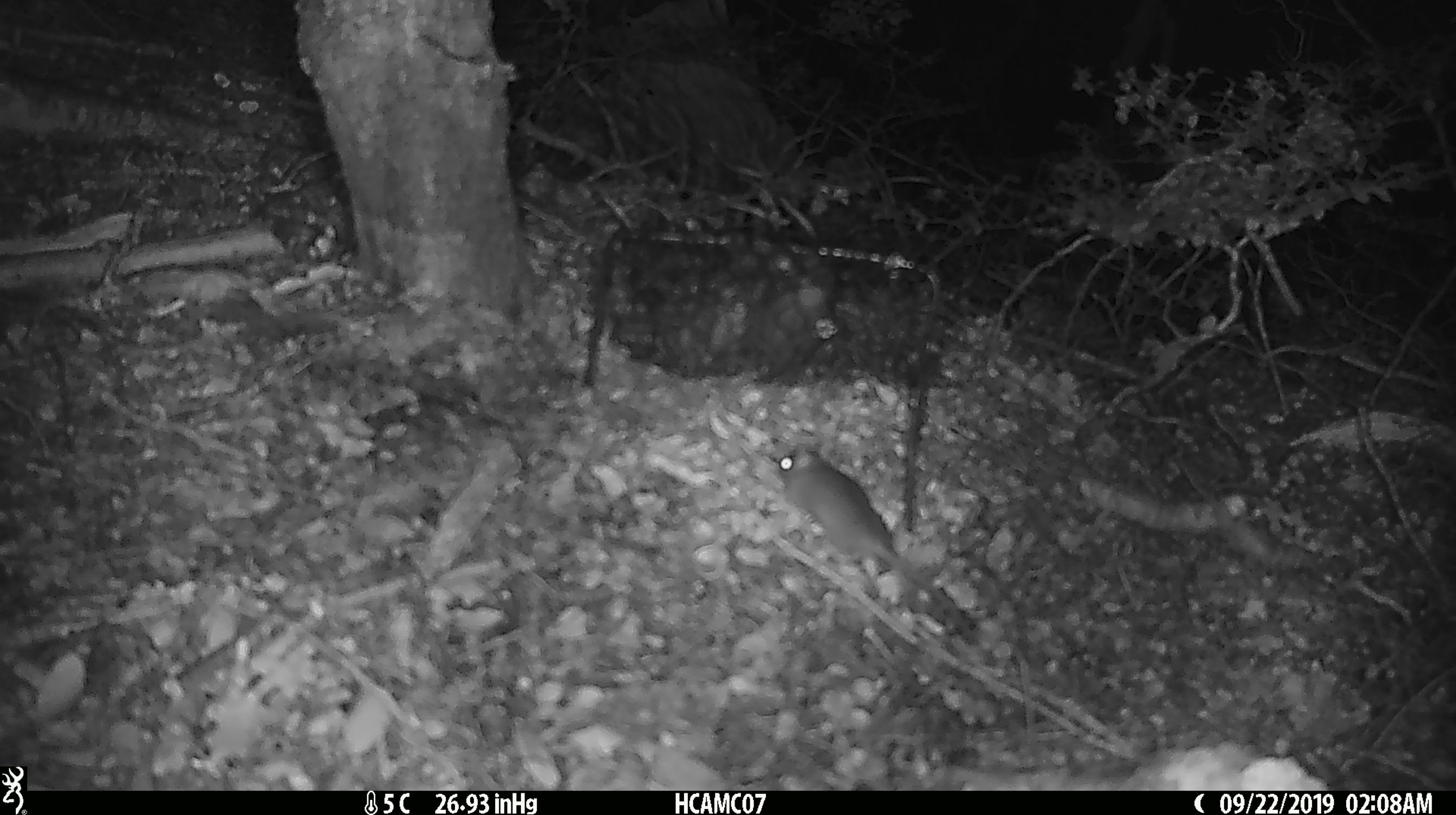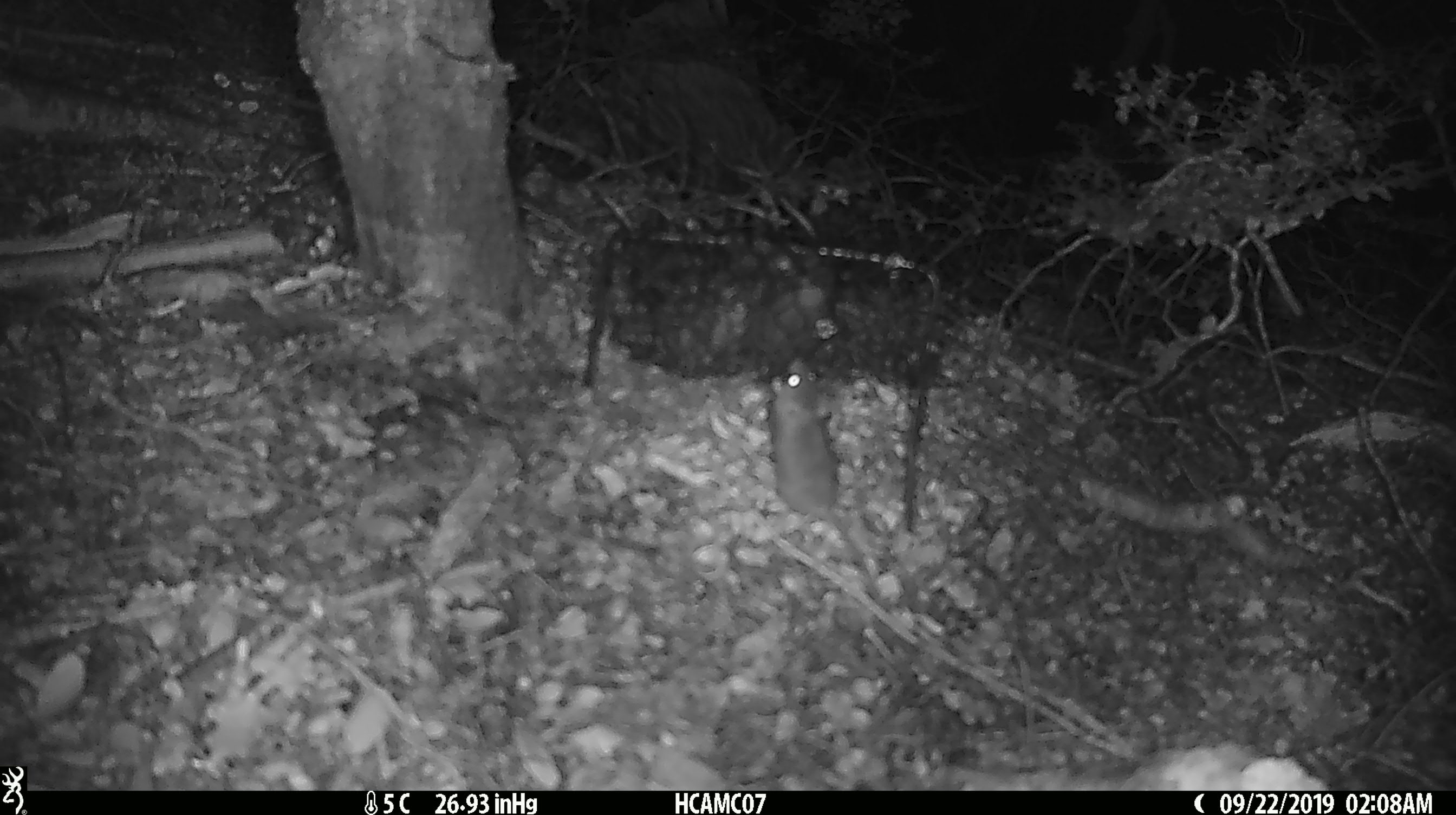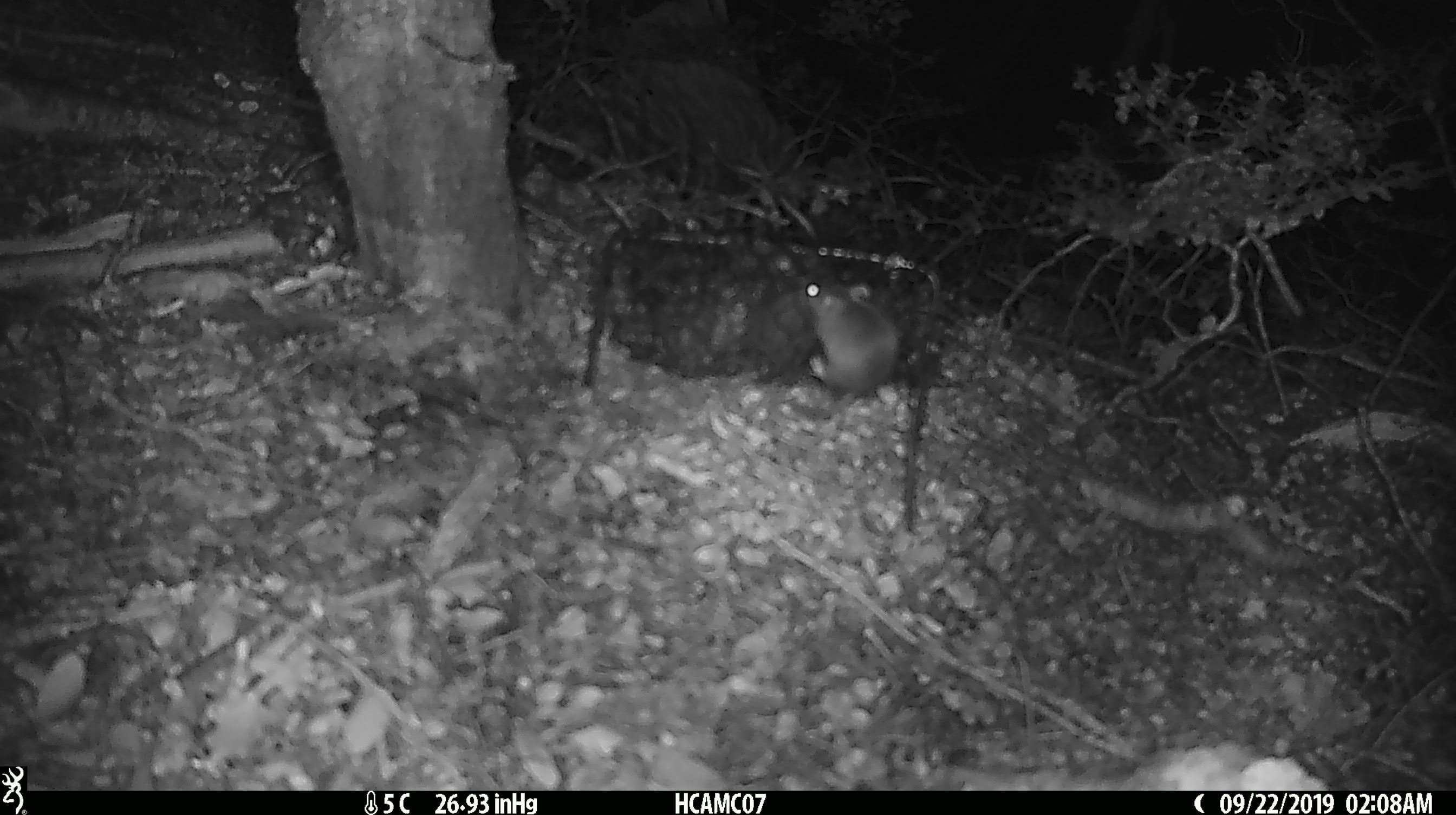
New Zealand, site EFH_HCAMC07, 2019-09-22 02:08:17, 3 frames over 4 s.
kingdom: Animalia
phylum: Chordata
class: Mammalia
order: Rodentia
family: Muridae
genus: Mus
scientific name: Mus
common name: mouse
Mouse (Mus).